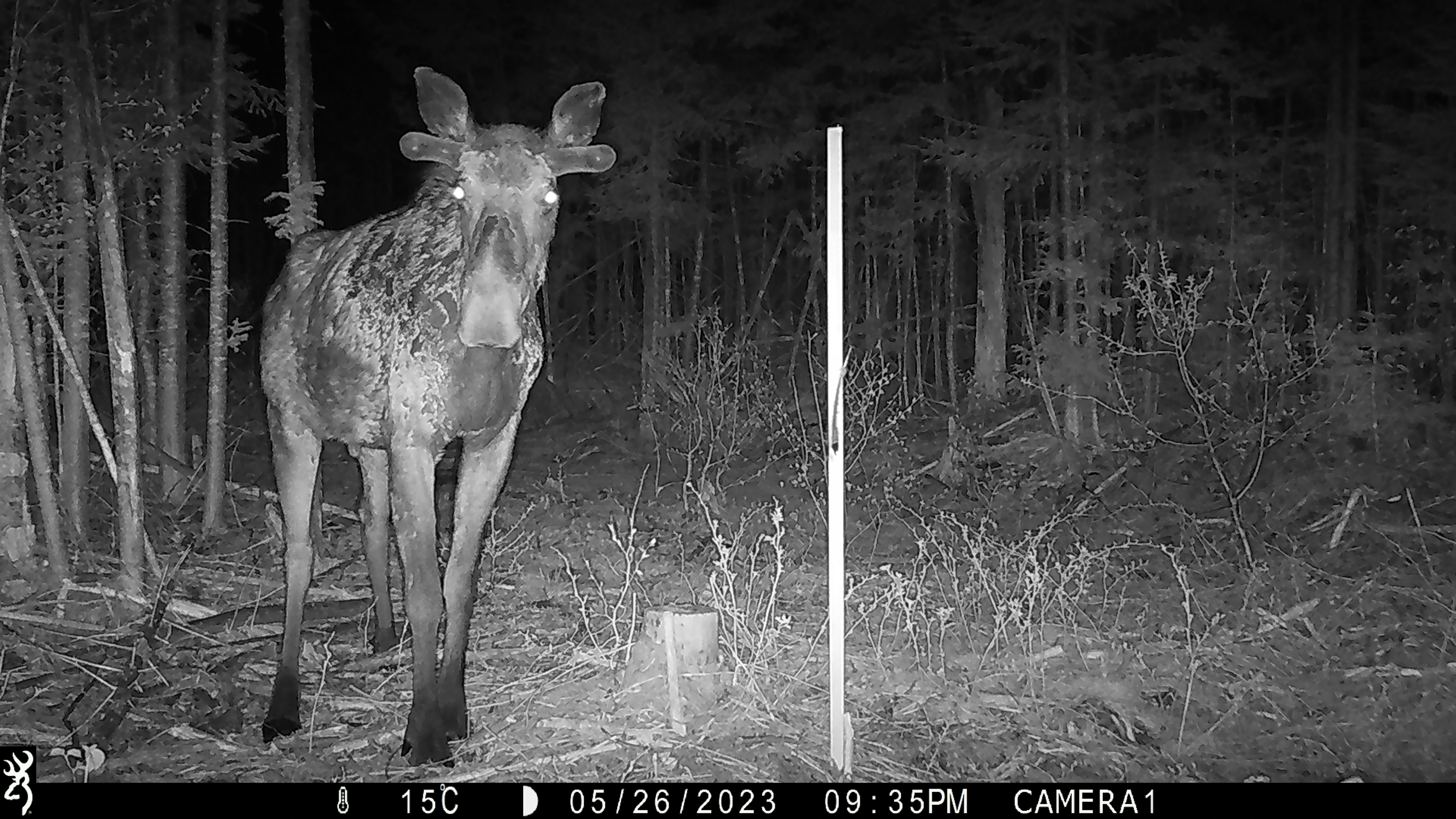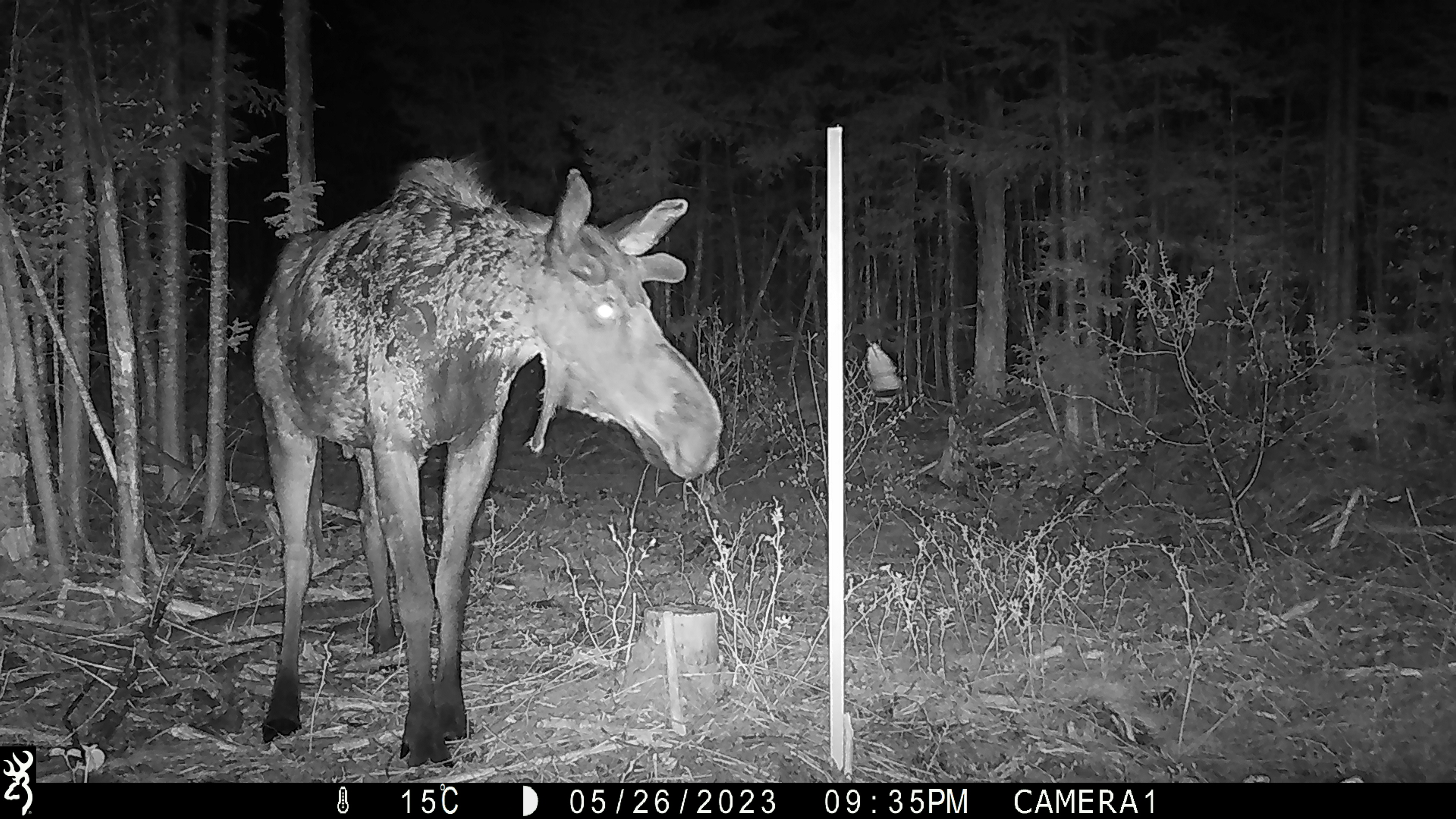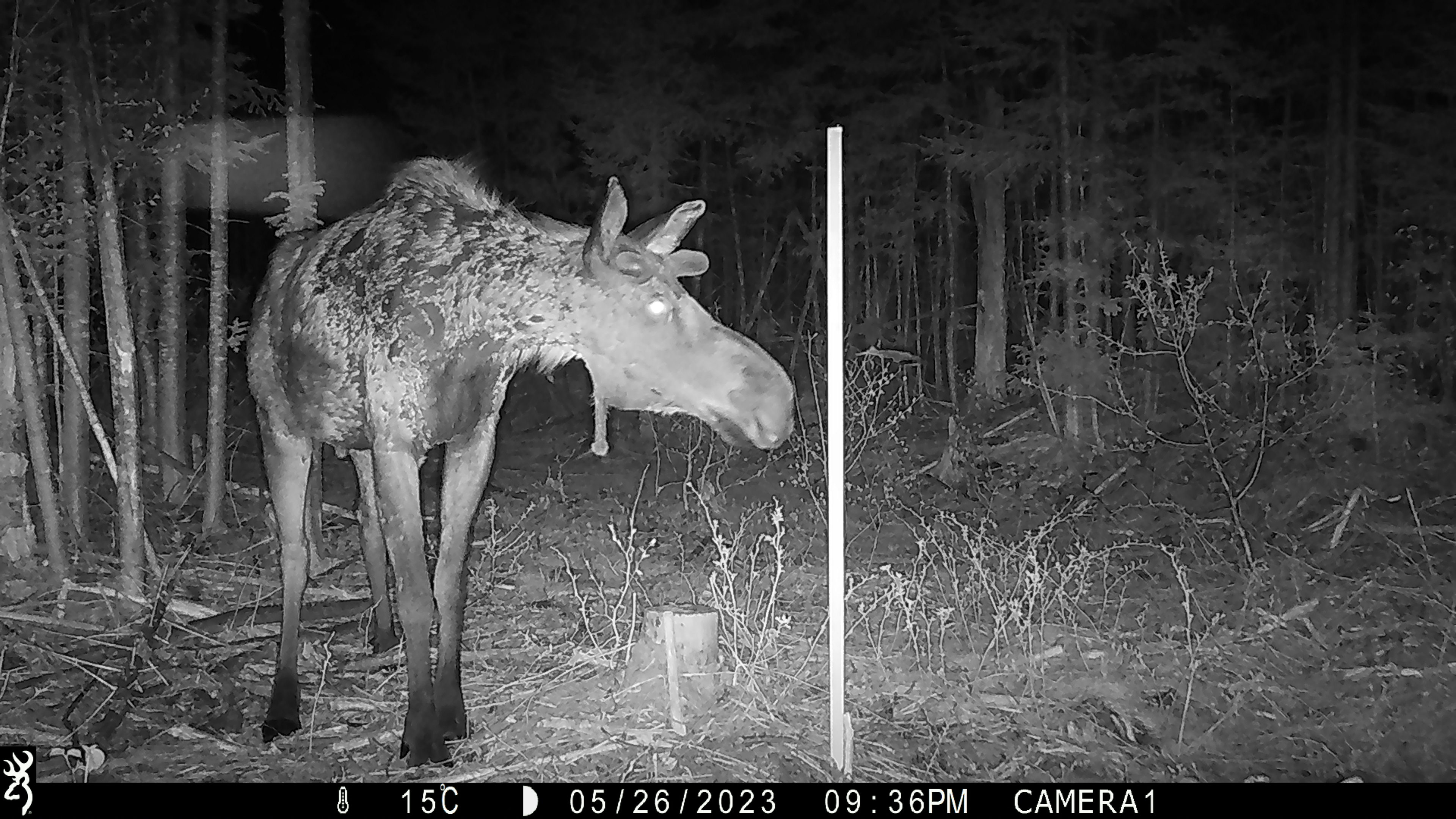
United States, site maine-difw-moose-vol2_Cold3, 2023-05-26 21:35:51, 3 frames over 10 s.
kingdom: Animalia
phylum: Chordata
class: Mammalia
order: Artiodactyla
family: Cervidae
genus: Alces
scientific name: Alces alces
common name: moose